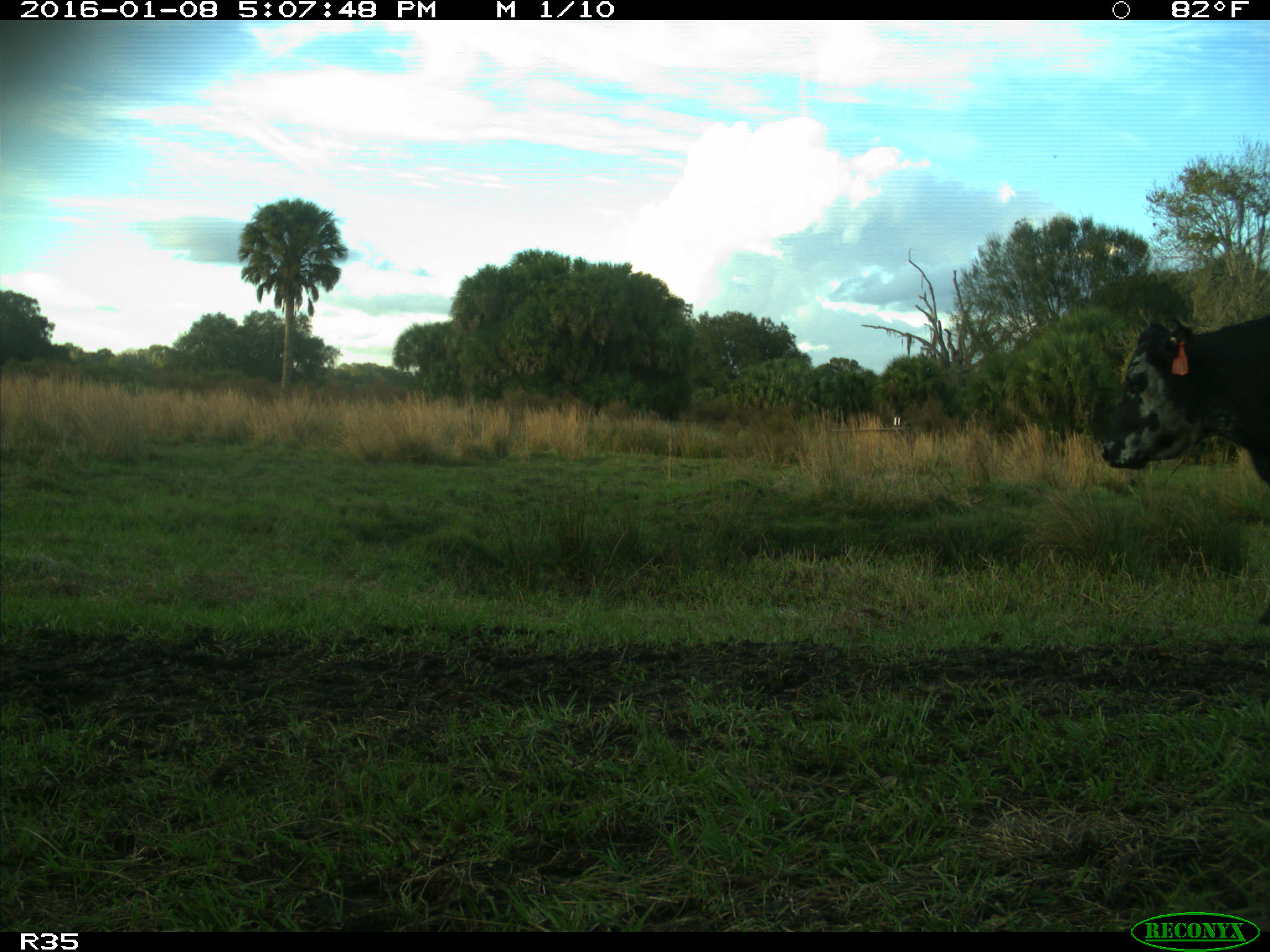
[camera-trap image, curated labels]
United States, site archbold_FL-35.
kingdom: Animalia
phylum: Chordata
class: Mammalia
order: Artiodactyla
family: Bovidae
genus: Bos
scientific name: Bos taurus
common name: domestic cow